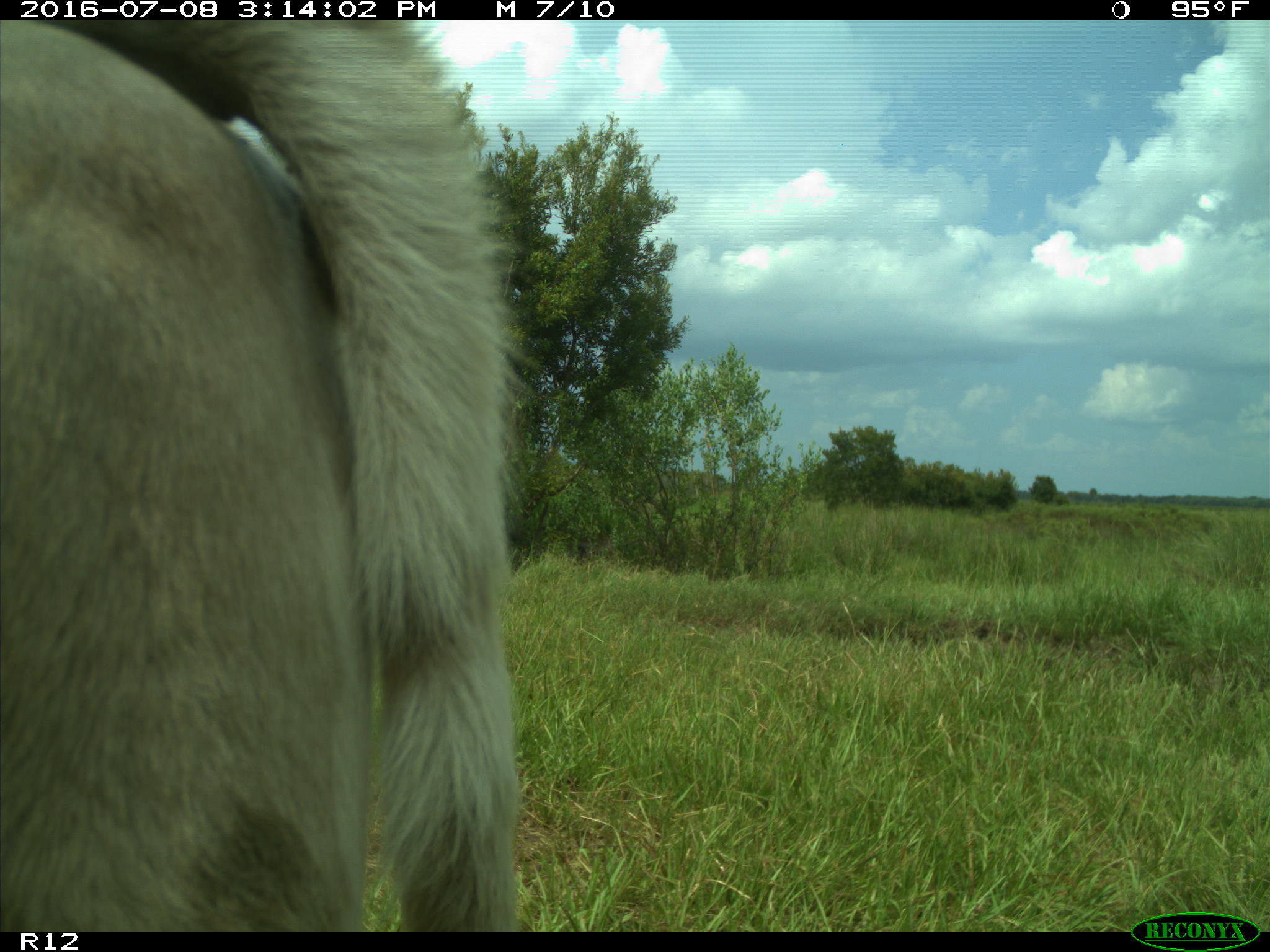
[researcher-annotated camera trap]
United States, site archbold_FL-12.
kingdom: Animalia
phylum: Chordata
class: Mammalia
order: Artiodactyla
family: Bovidae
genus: Bos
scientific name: Bos taurus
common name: domestic cow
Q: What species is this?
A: Bos taurus (domestic cow).